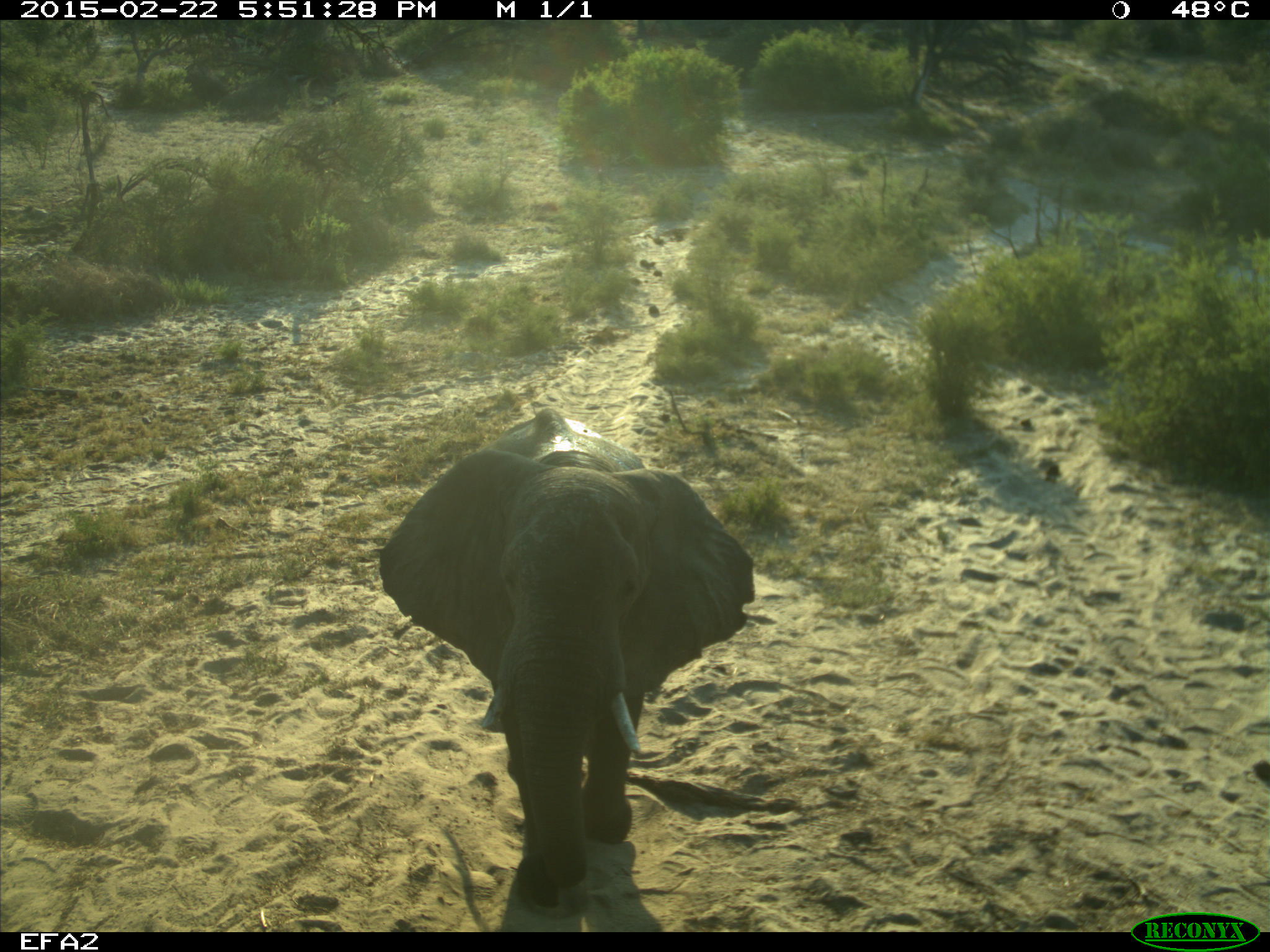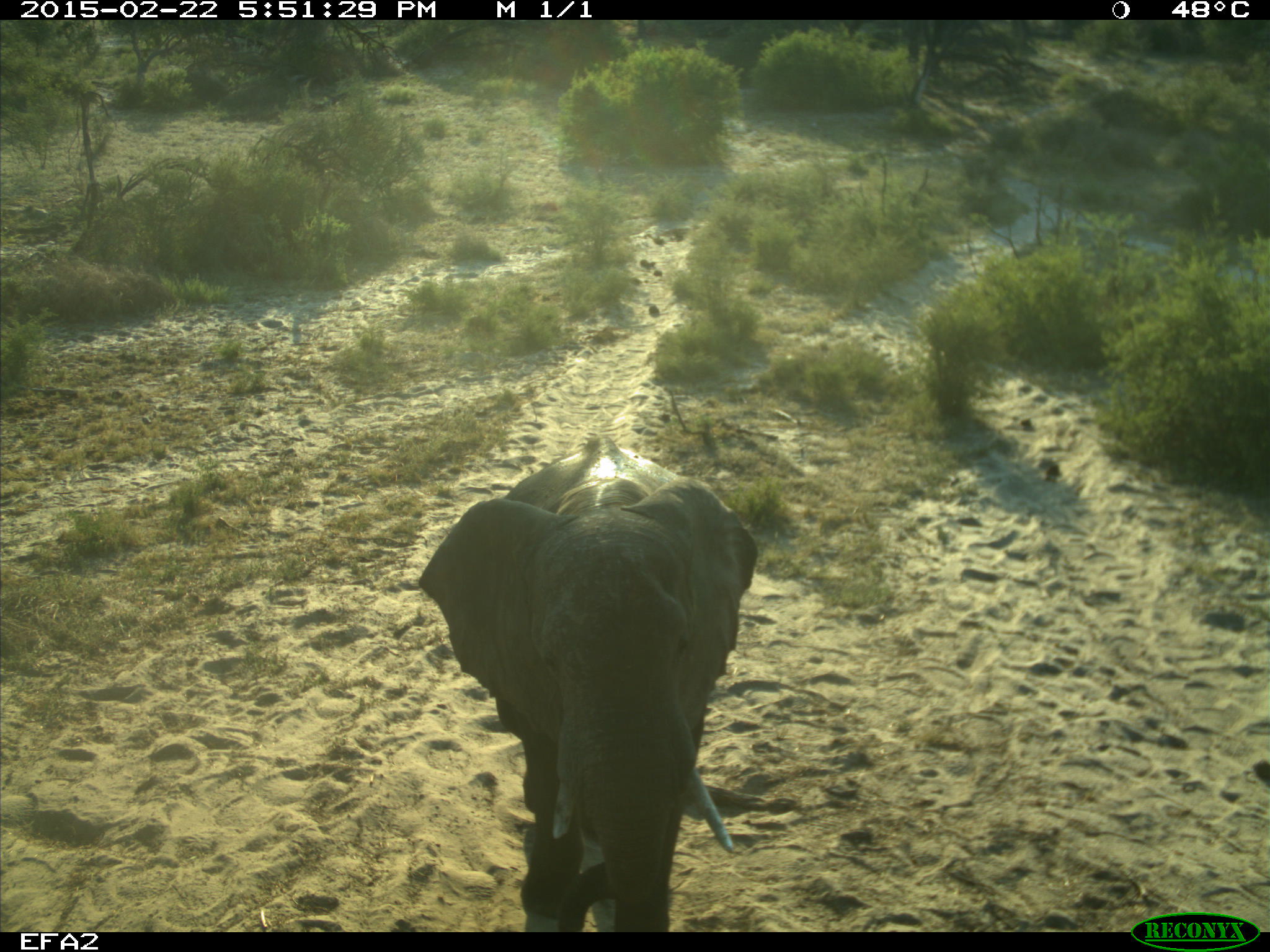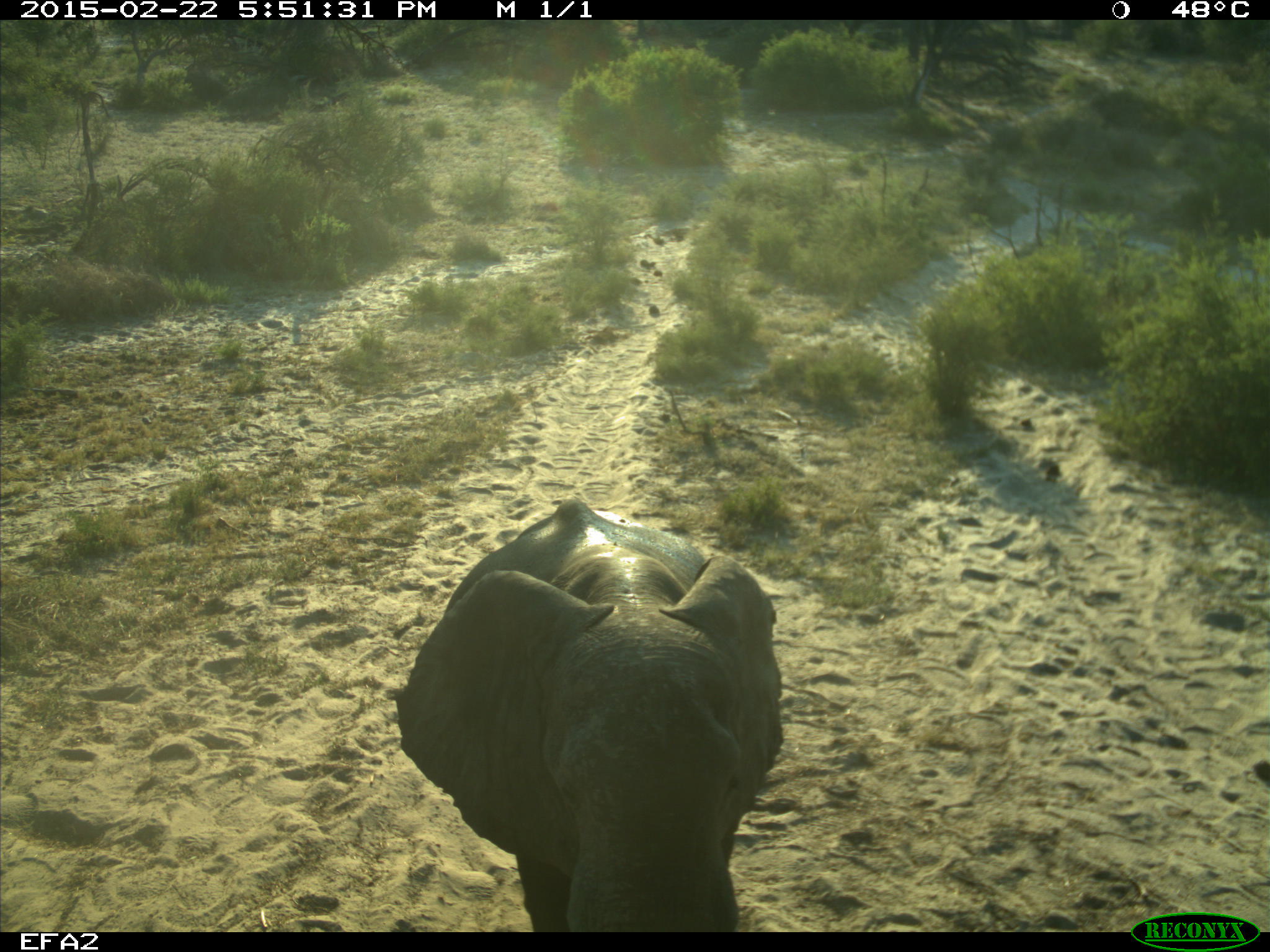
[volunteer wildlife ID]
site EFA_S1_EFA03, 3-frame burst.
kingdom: Animalia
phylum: Chordata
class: Mammalia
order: Proboscidea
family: Elephantidae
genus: Loxodonta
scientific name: Loxodonta africana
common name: african bush elephant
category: elephant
Elephant (african bush elephant) (Loxodonta africana), count 1. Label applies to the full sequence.